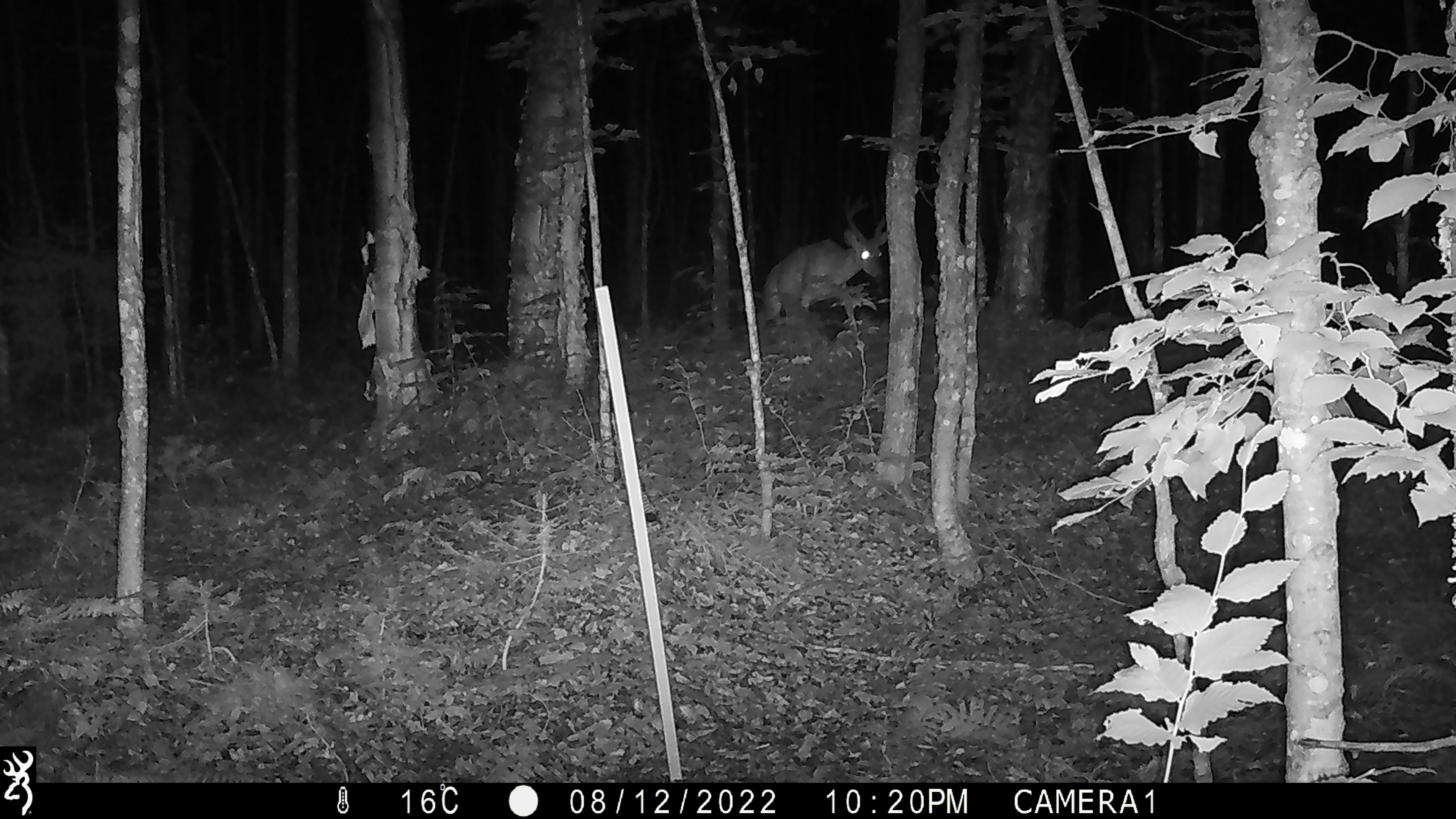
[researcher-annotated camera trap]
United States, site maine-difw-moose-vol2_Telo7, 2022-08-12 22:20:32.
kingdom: Animalia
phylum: Chordata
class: Mammalia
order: Artiodactyla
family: Cervidae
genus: Alces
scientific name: Alces alces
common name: moose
Moose (Alces alces).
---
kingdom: Animalia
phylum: Chordata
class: Mammalia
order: Artiodactyla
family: Cervidae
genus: Odocoileus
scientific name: Odocoileus virginianus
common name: white-tailed deer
White-tailed deer (Odocoileus virginianus).